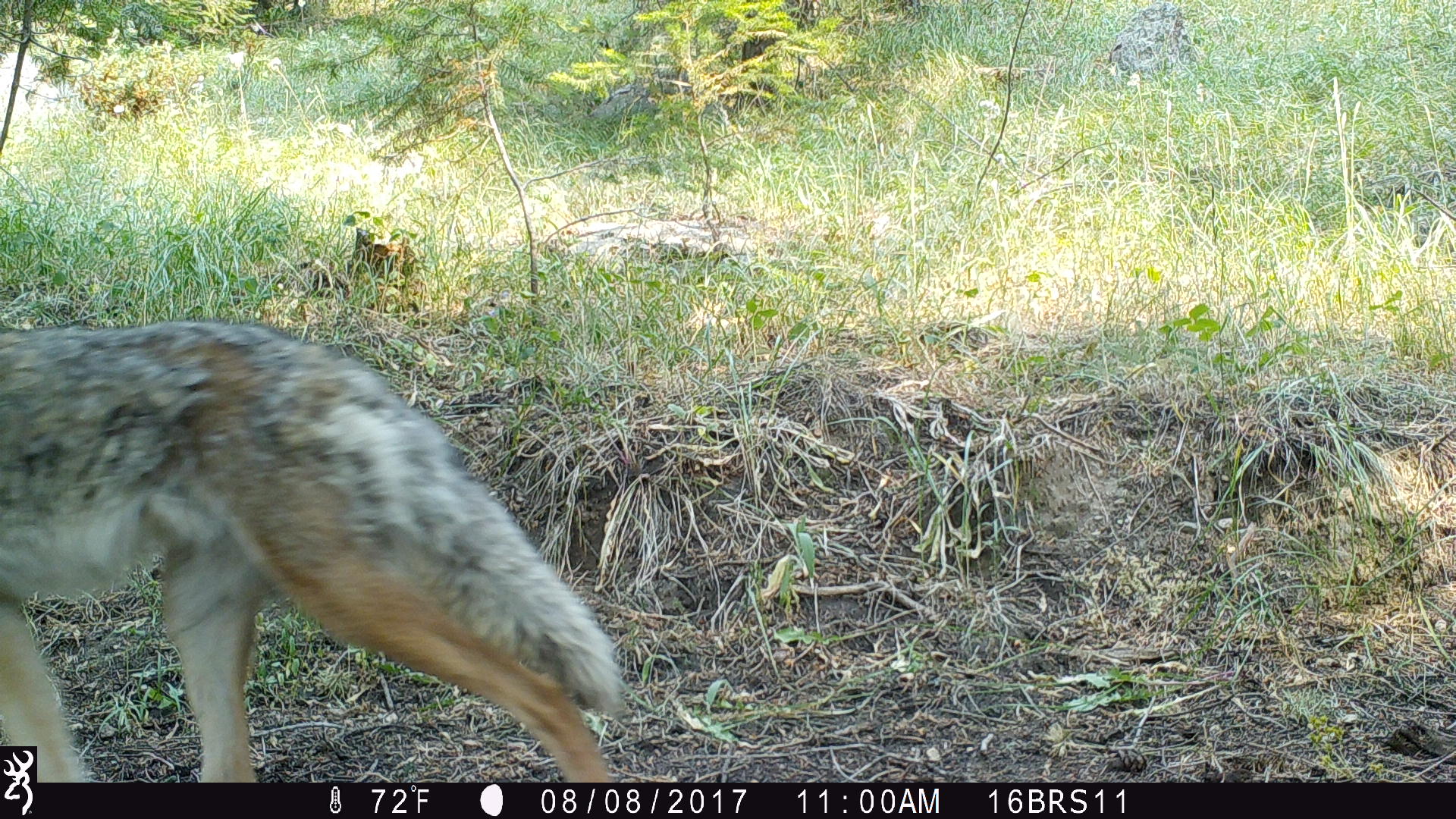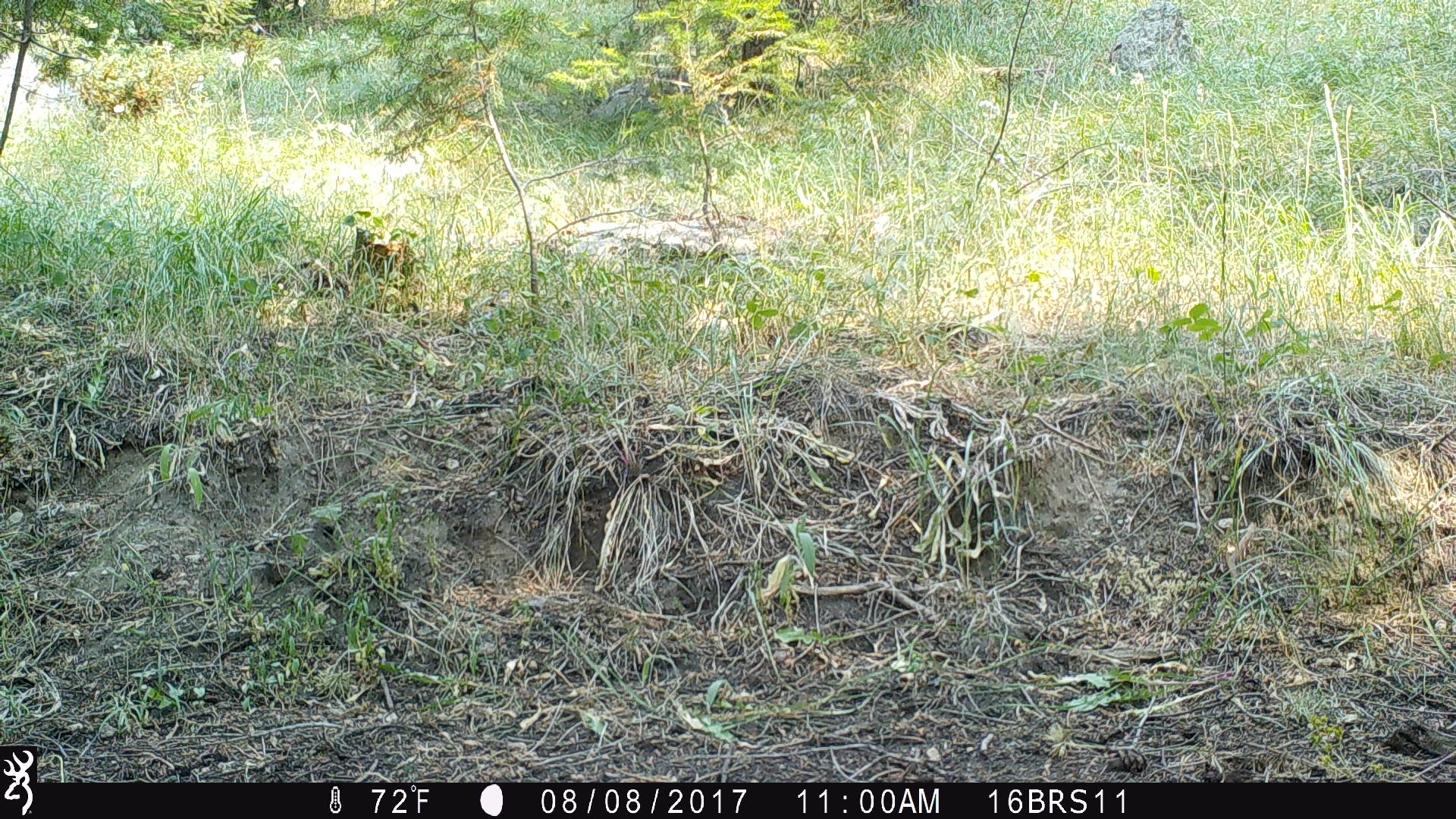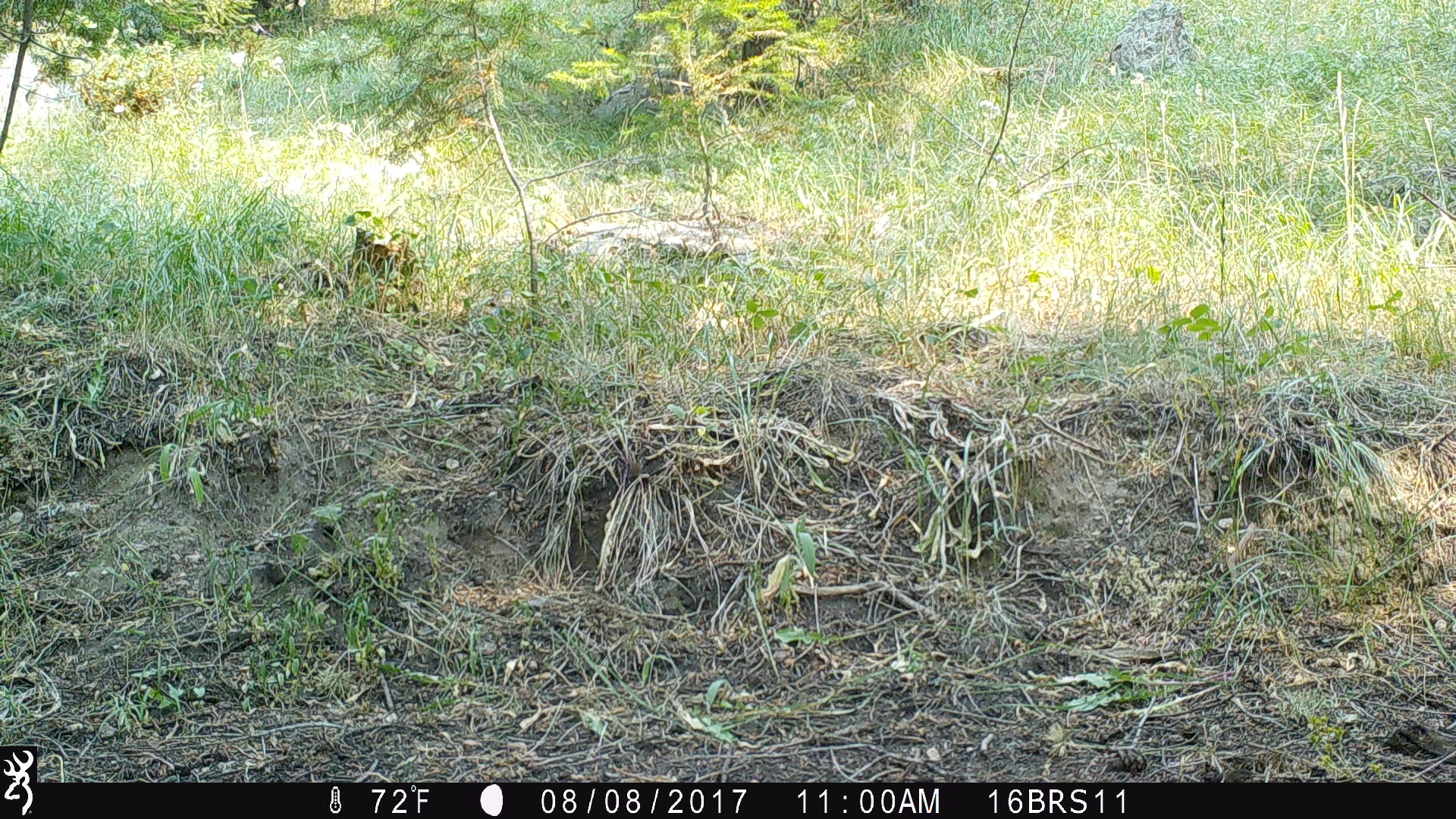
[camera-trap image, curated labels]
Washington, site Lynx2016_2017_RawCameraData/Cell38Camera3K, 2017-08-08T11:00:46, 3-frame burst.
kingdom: Animalia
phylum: Chordata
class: Mammalia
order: Carnivora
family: Canidae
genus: Canis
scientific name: Canis latrans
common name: coyote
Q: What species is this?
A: Canis latrans (coyote).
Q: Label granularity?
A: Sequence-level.